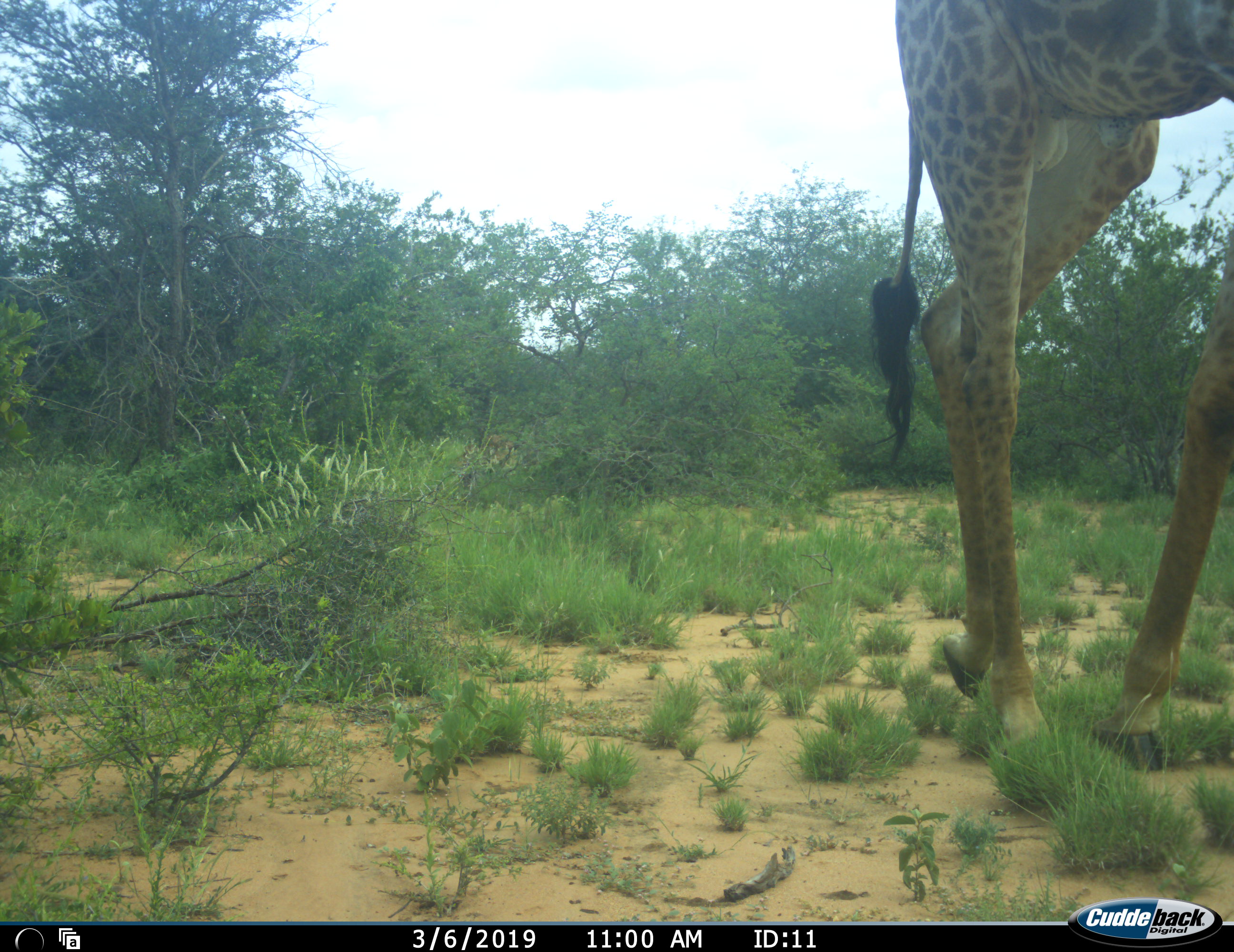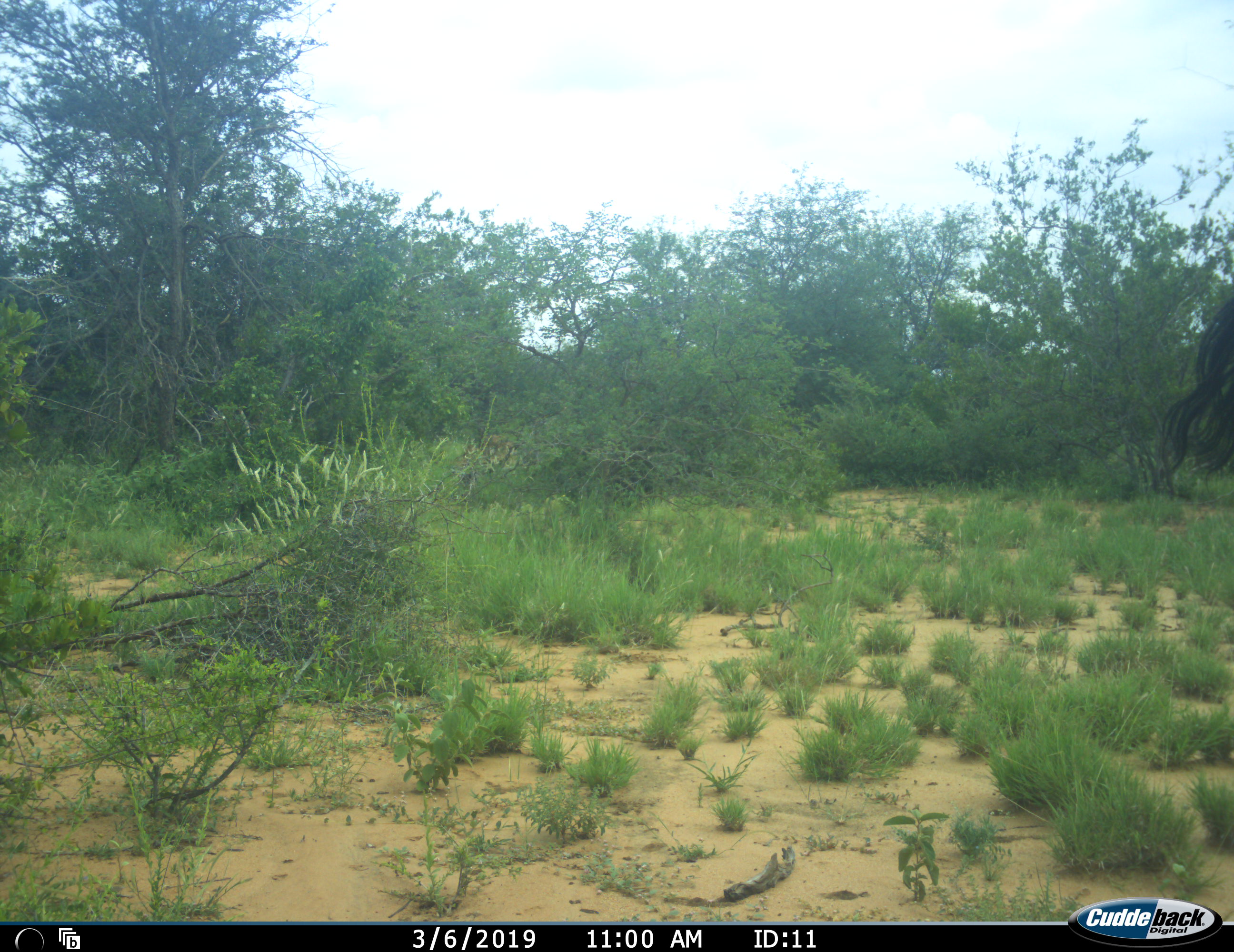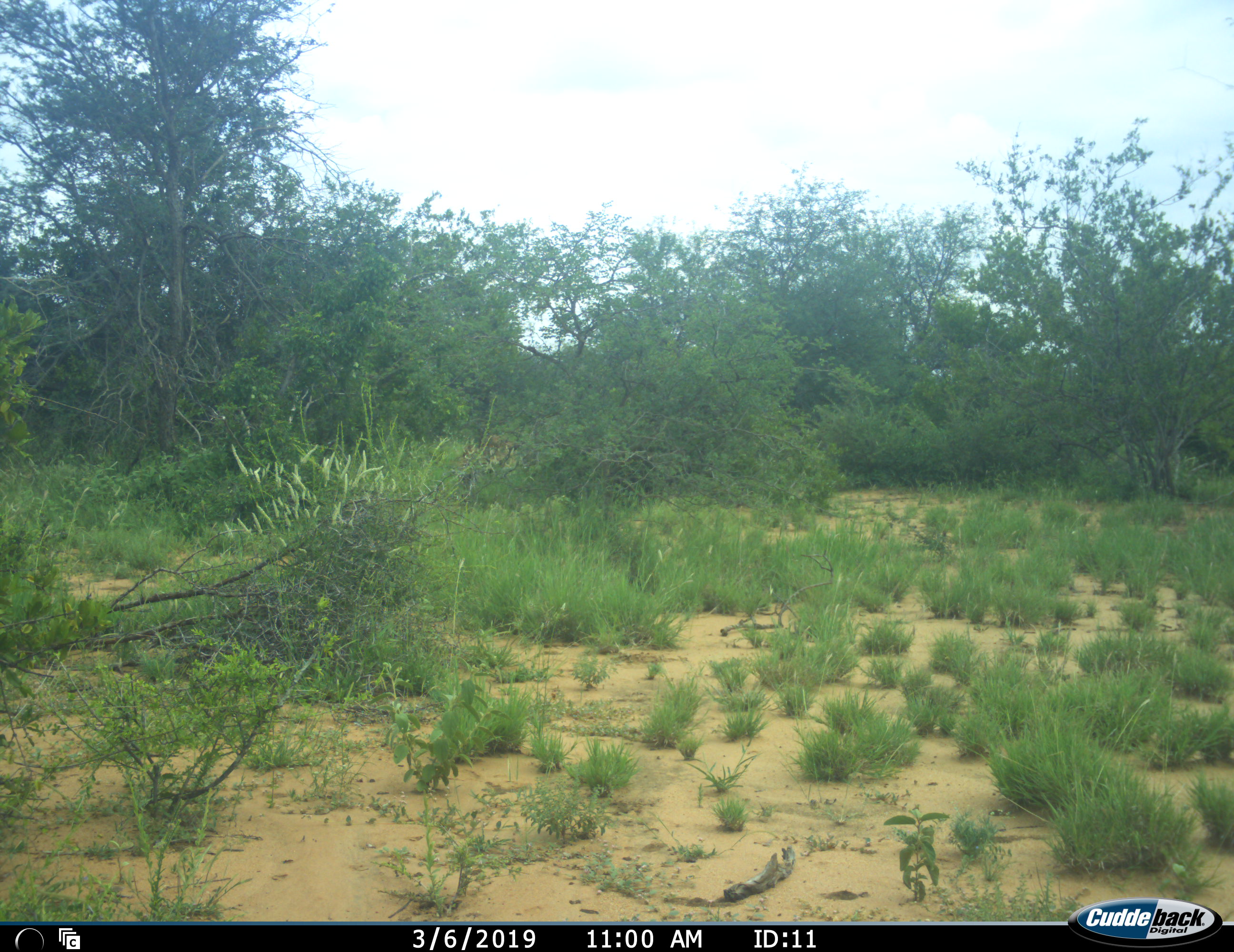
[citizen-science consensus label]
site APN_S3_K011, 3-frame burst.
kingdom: Animalia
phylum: Chordata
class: Mammalia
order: Artiodactyla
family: Giraffidae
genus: Giraffa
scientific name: Giraffa camelopardalis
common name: giraffe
Giraffe (Giraffa camelopardalis), count 1. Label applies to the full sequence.